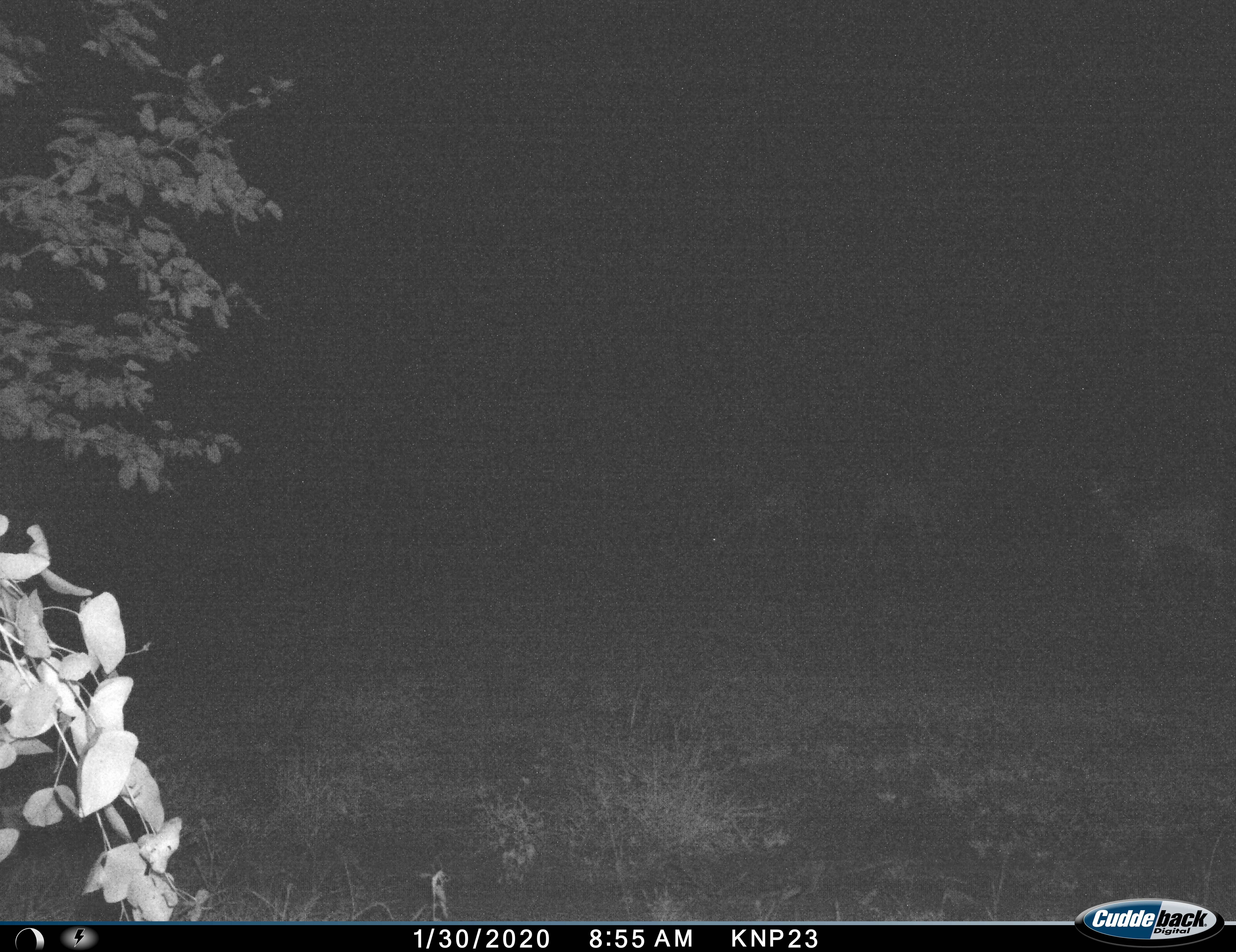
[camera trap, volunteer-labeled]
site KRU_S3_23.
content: unidentified animal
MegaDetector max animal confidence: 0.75